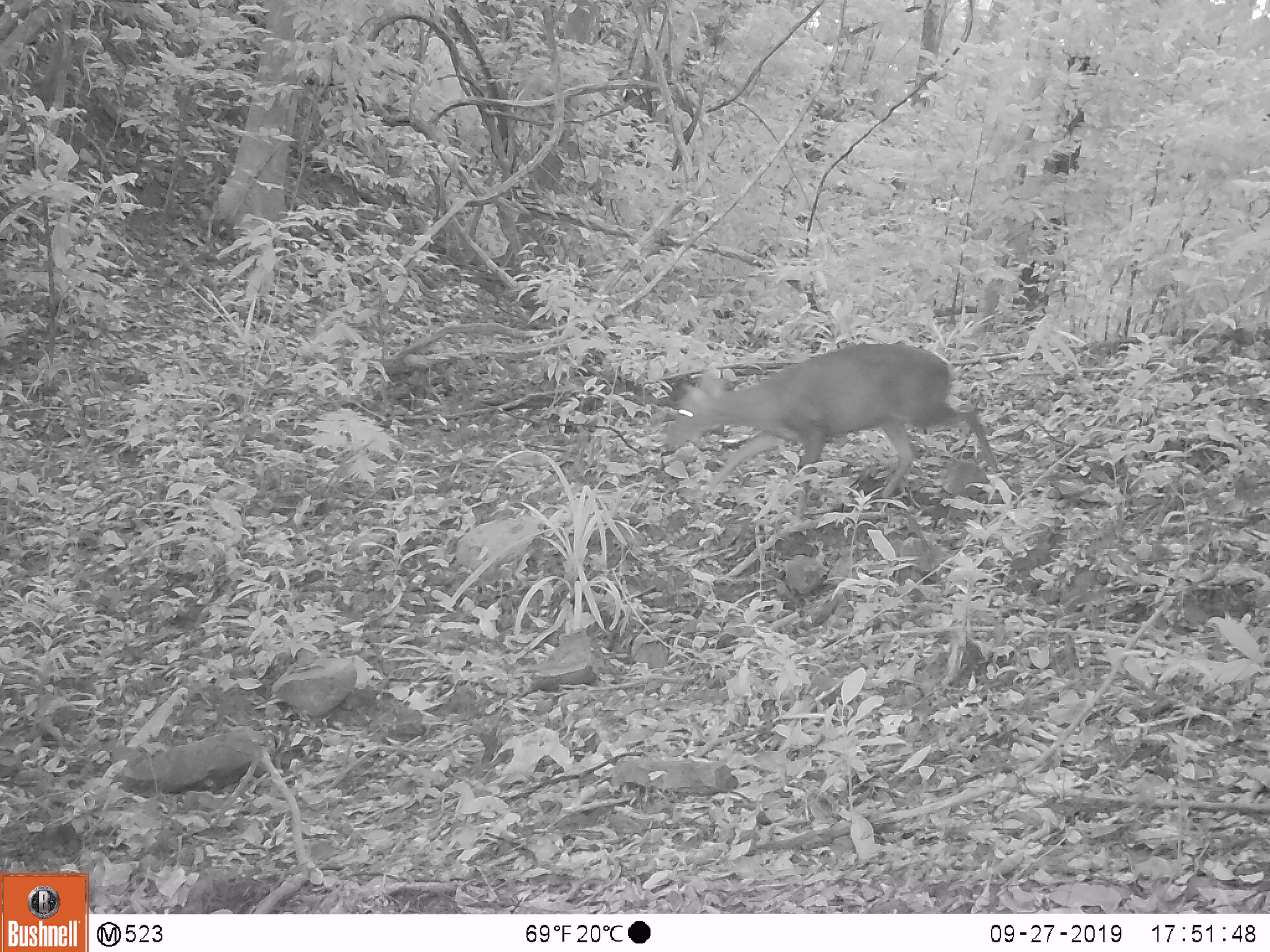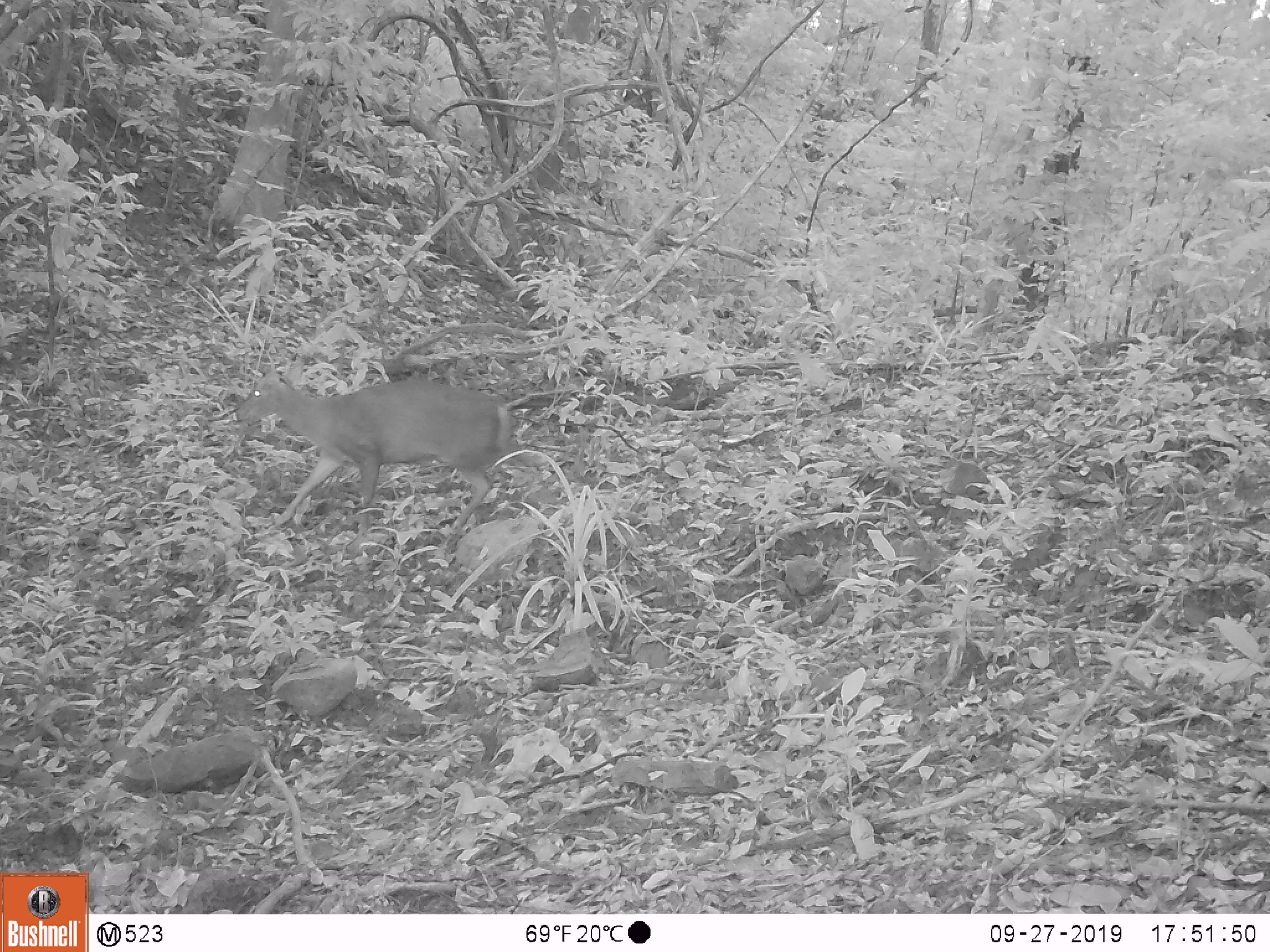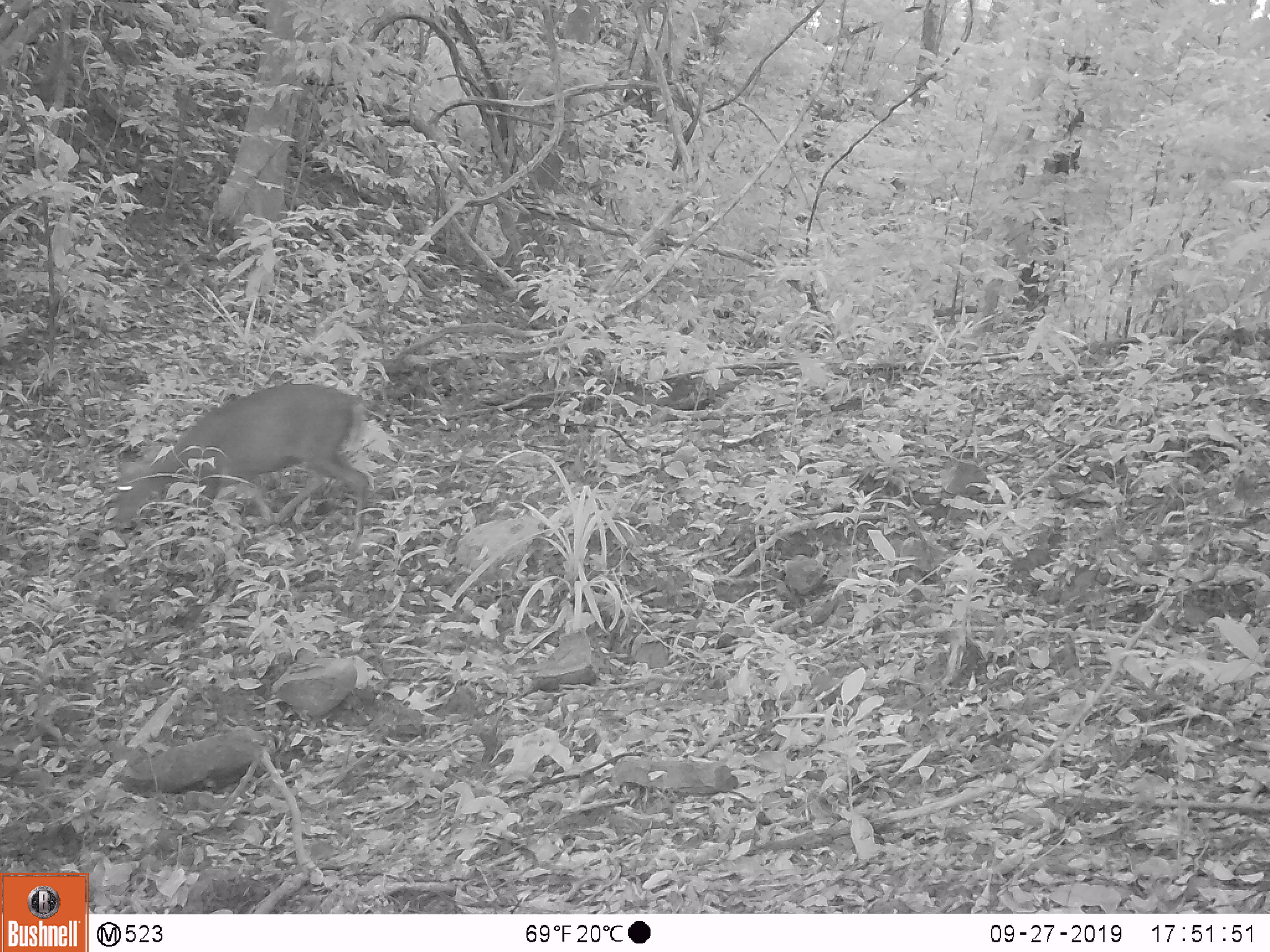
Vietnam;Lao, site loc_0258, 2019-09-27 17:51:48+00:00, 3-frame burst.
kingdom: Animalia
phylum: Chordata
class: Mammalia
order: Artiodactyla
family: Cervidae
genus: Muntiacus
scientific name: Muntiacus rooseveltorum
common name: roosevelt's muntjac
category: roosevelts muntjac group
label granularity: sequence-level